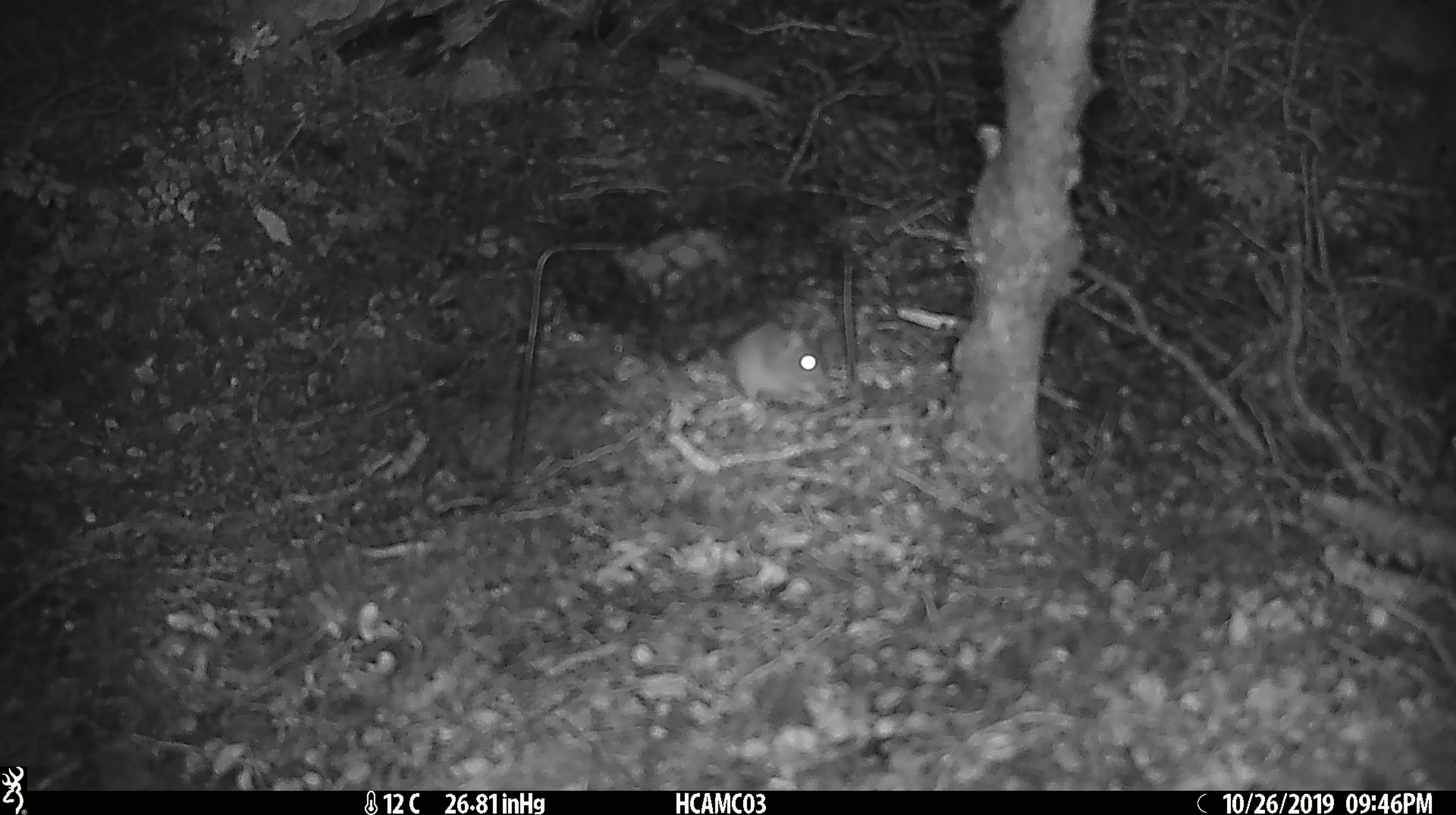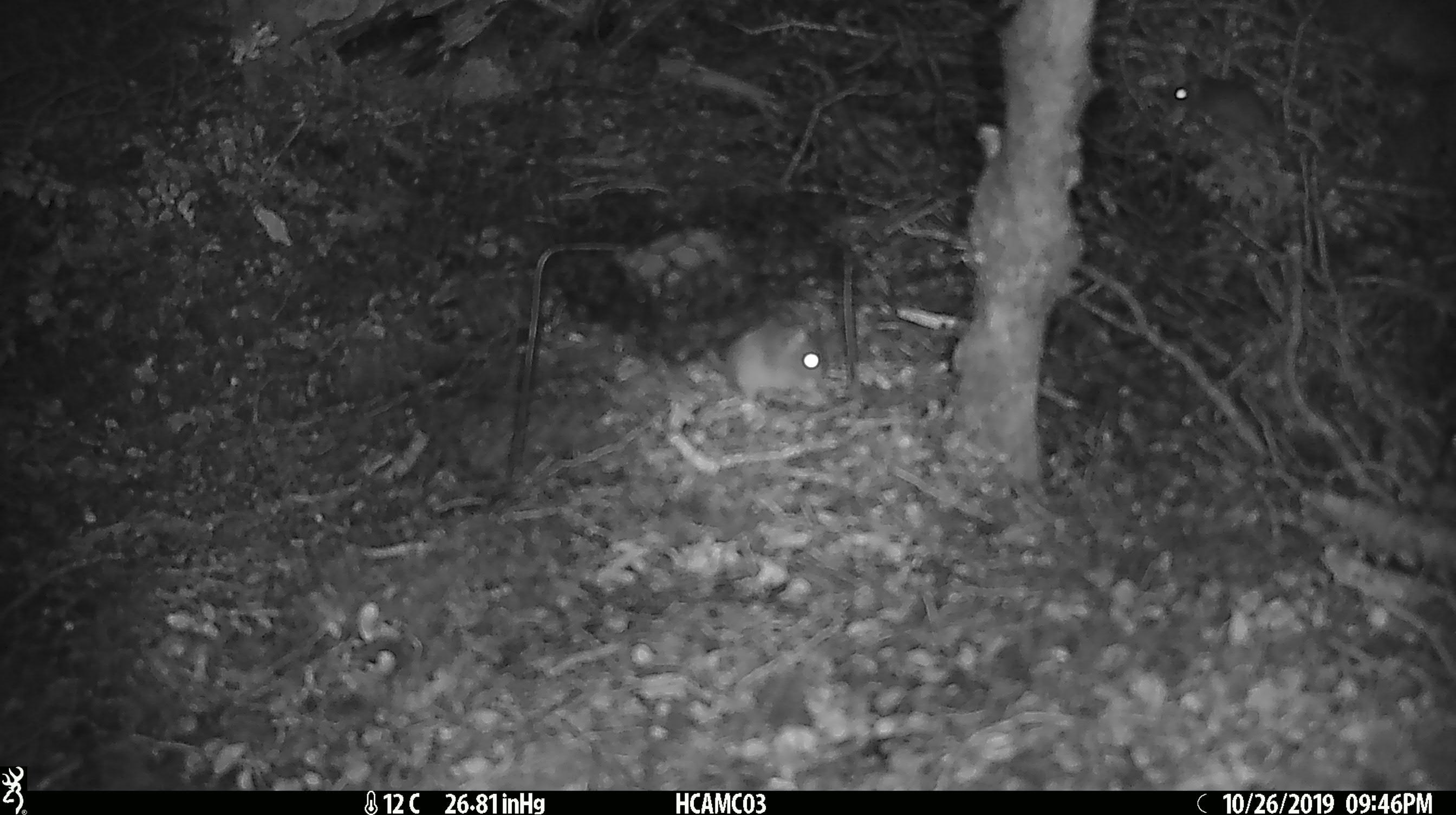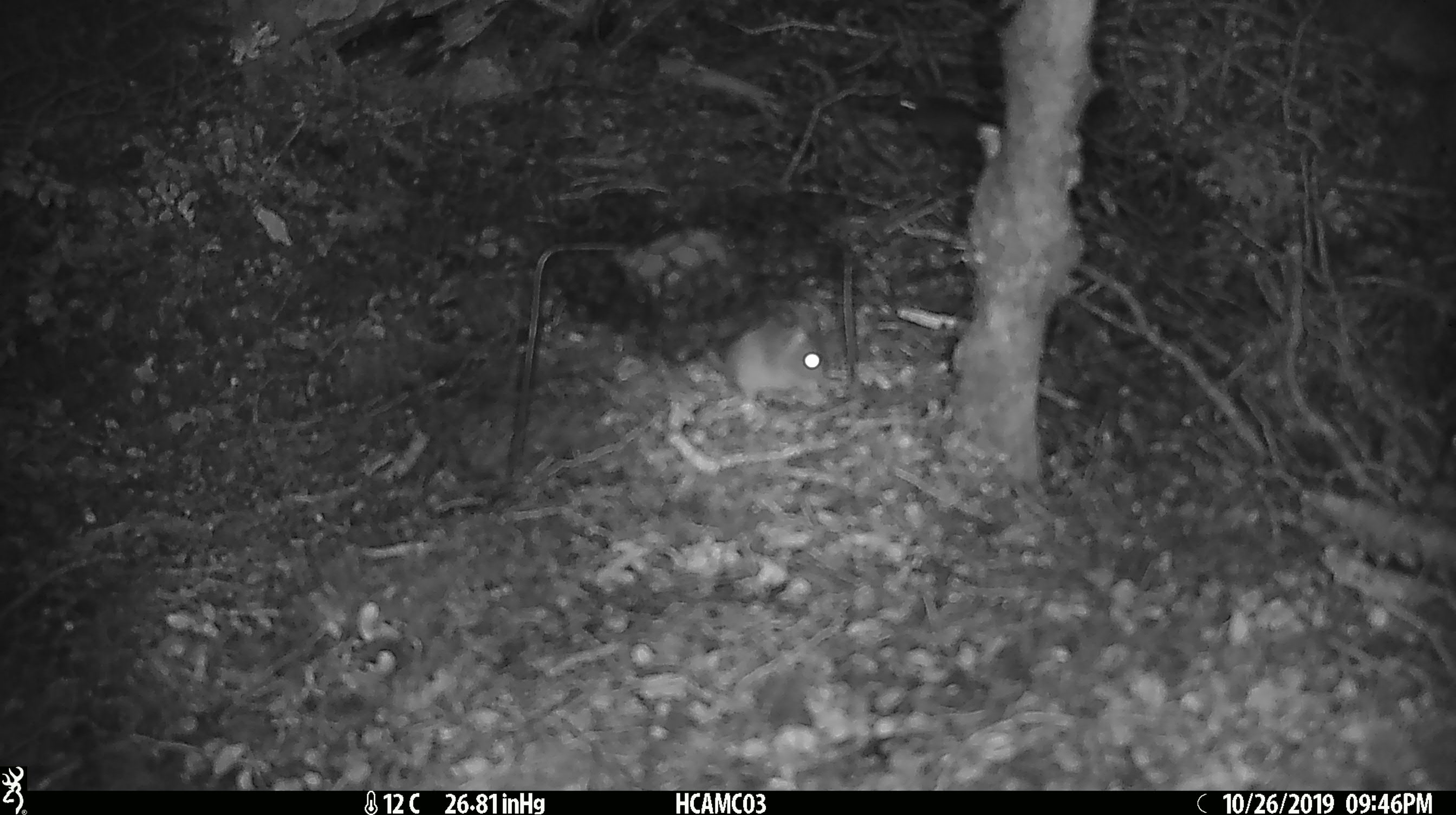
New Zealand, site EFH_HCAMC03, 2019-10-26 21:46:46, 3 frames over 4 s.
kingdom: Animalia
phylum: Chordata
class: Mammalia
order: Rodentia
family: Muridae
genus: Mus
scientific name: Mus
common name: mouse